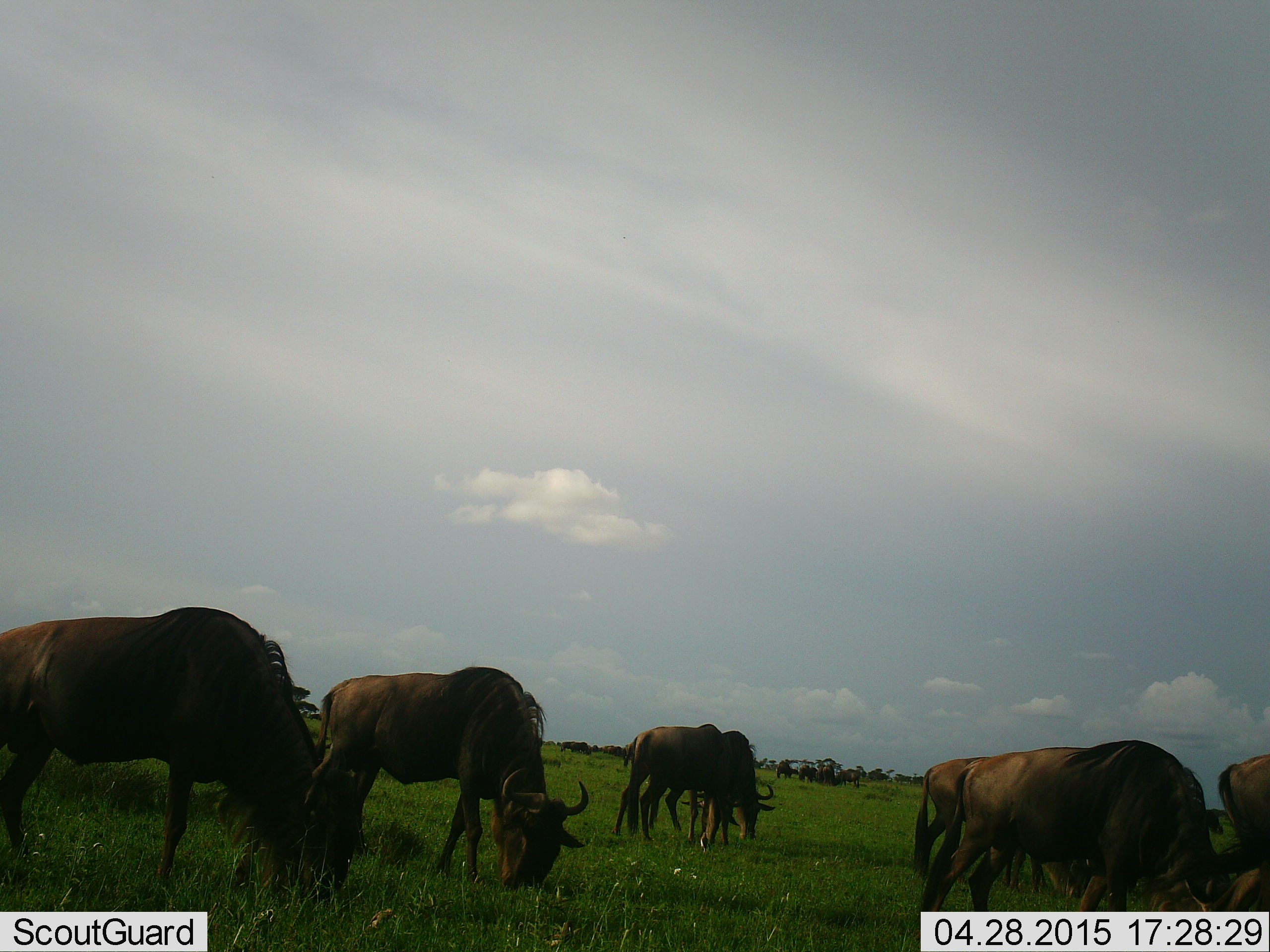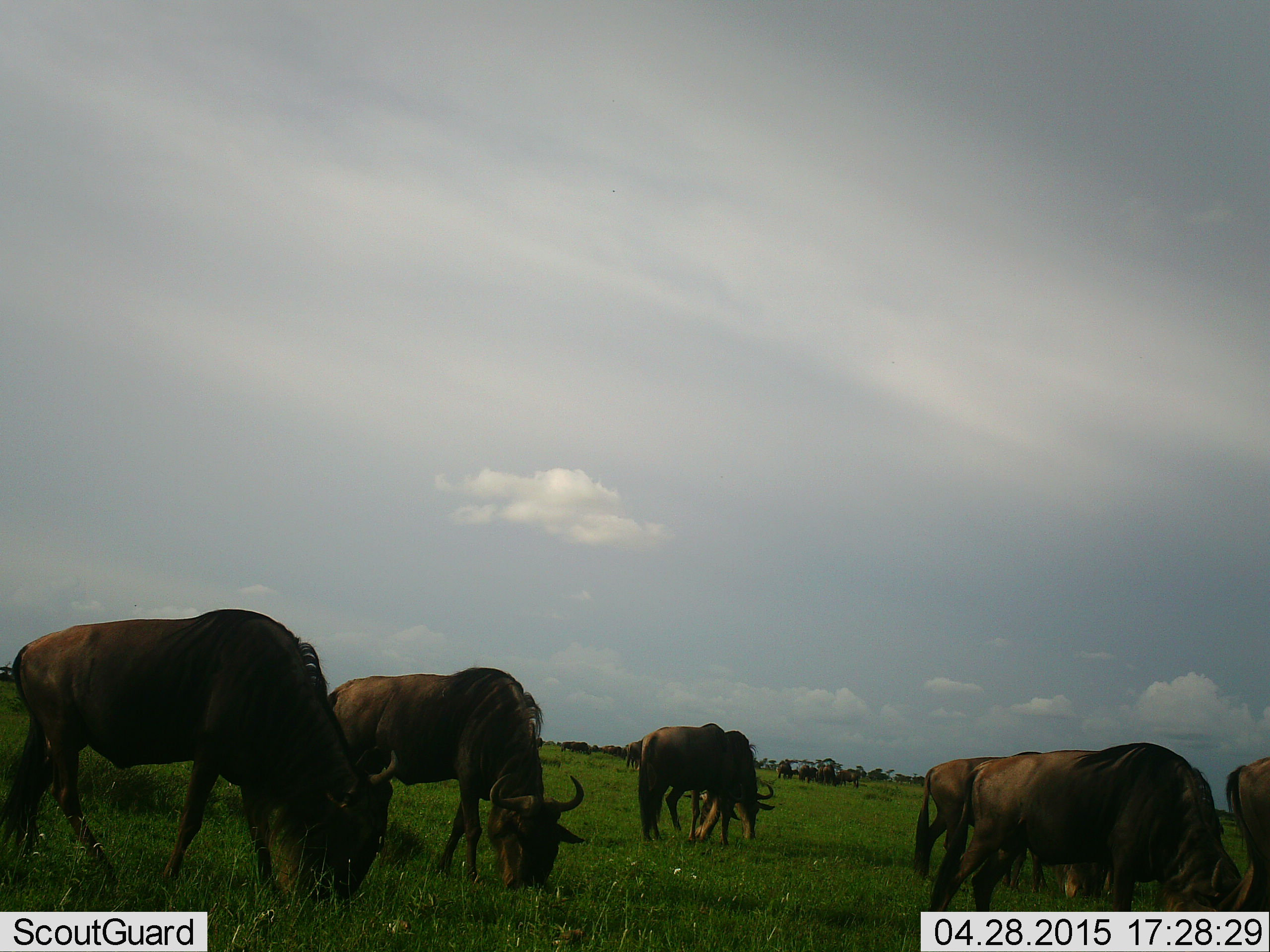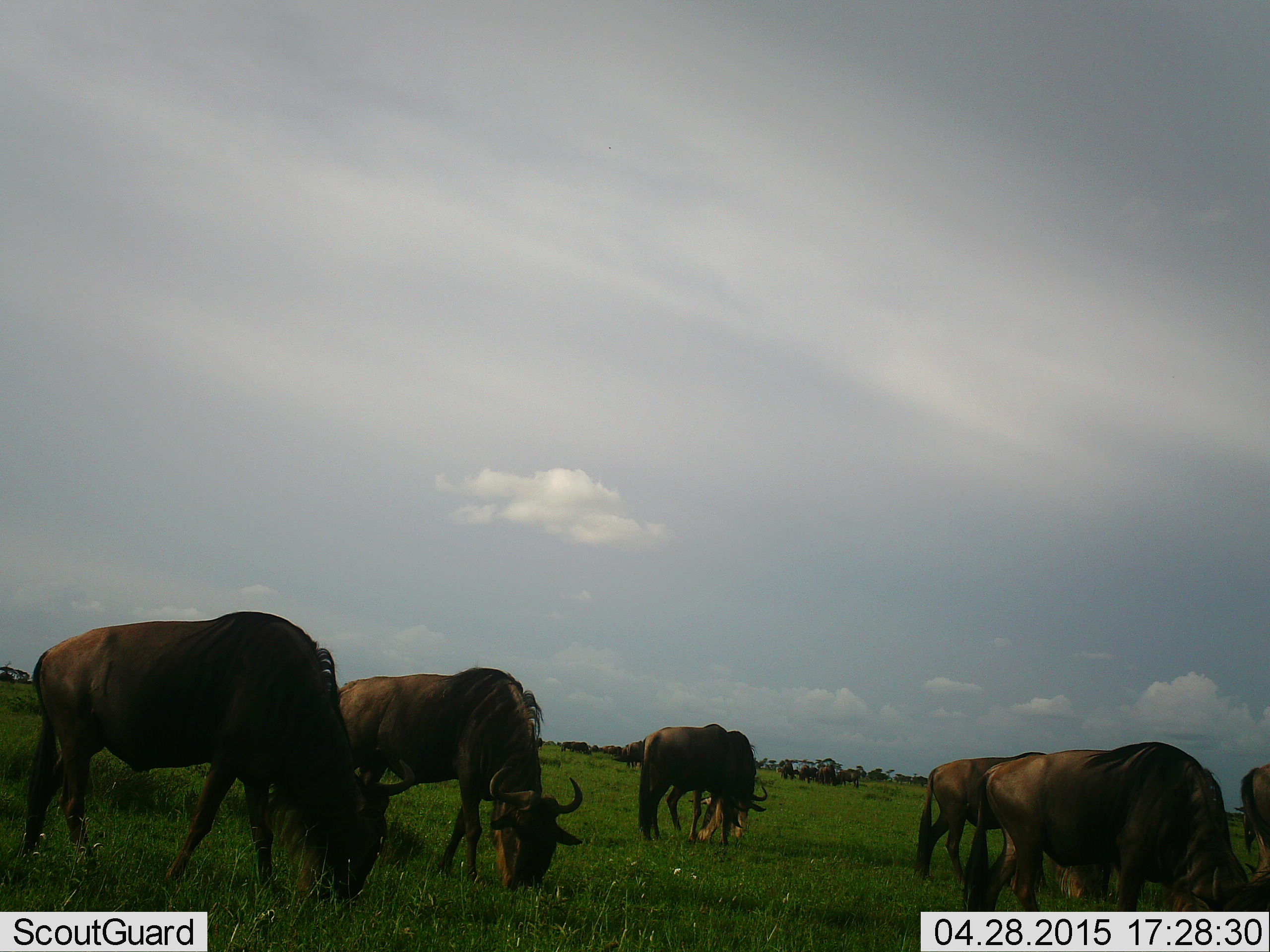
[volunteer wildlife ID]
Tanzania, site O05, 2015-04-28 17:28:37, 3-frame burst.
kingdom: Animalia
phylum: Chordata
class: Mammalia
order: Artiodactyla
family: Bovidae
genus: Connochaetes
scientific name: Connochaetes taurinus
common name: blue wildebeest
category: wildebeest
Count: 10.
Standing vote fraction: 50%.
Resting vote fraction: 0%.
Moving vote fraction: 30%.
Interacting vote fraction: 0%.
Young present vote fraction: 0%.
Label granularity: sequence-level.